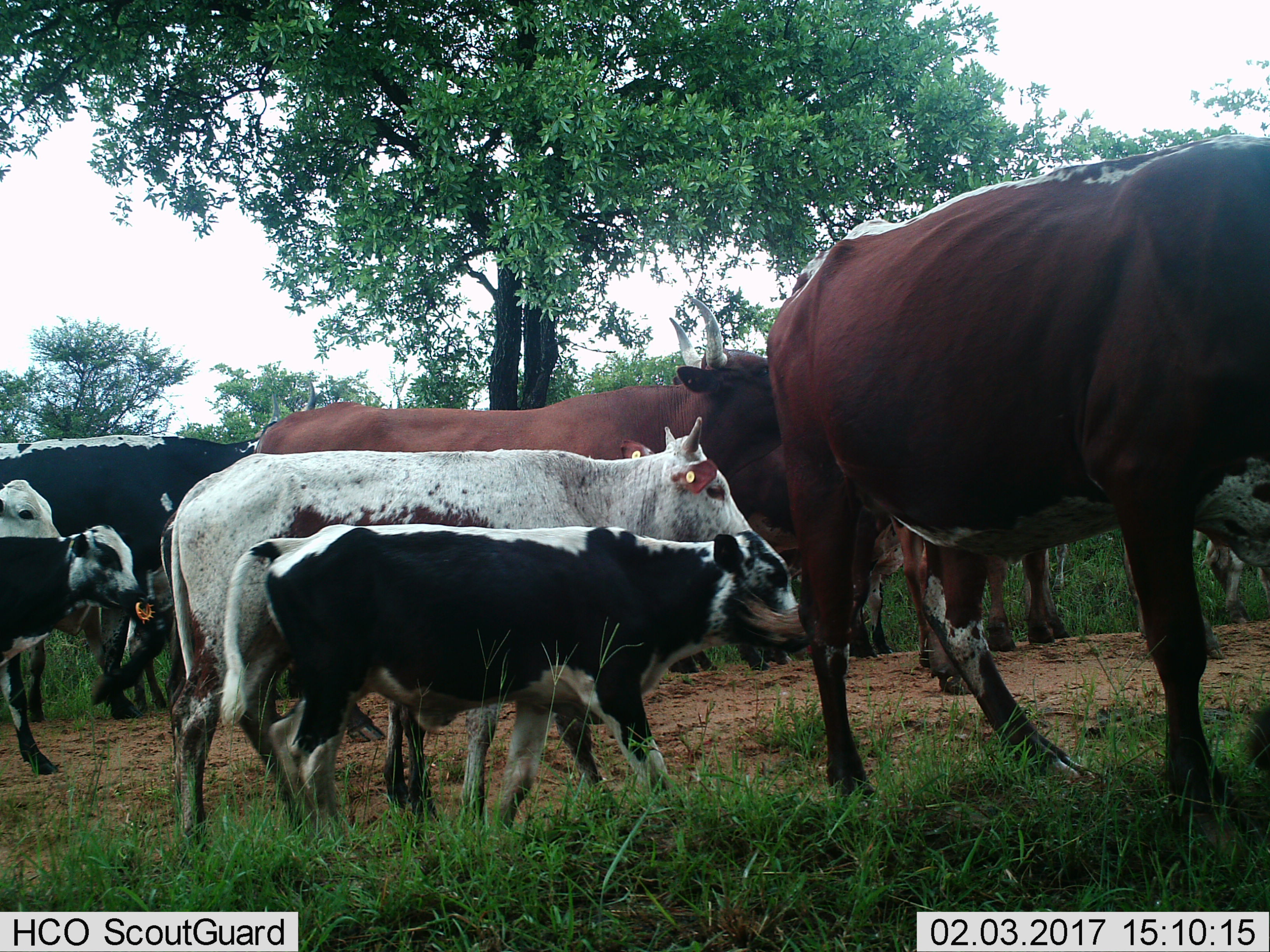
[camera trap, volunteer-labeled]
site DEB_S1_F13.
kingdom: Animalia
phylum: Chordata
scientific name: Vertebrata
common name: domestic animal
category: domesticanimal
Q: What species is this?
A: Domesticanimal (domestic animal) (Vertebrata).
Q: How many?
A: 10.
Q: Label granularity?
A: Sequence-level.